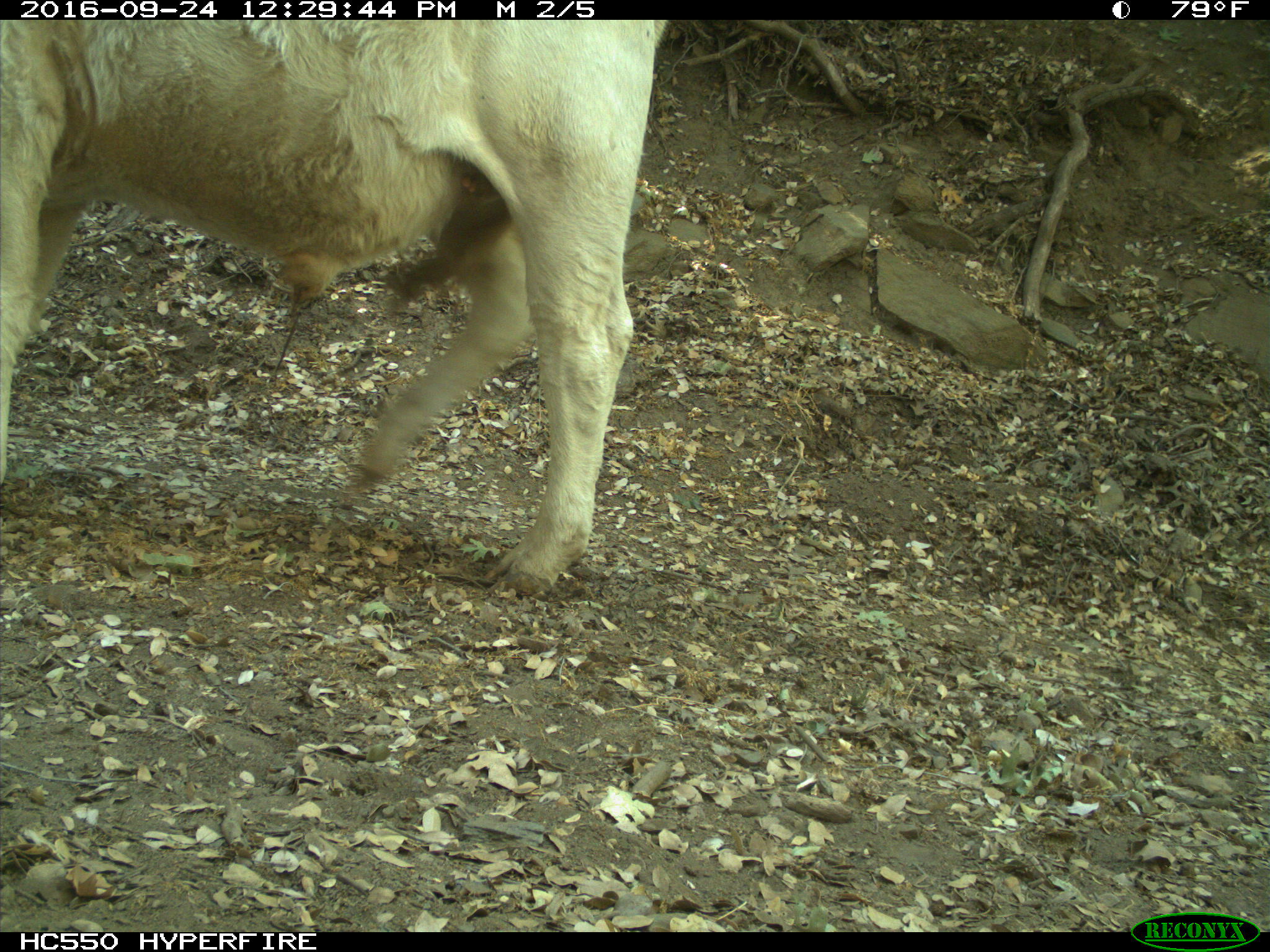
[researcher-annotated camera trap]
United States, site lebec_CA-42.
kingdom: Animalia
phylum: Chordata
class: Mammalia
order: Artiodactyla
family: Bovidae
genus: Bos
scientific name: Bos taurus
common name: domestic cow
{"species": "Bos taurus (domestic cow)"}